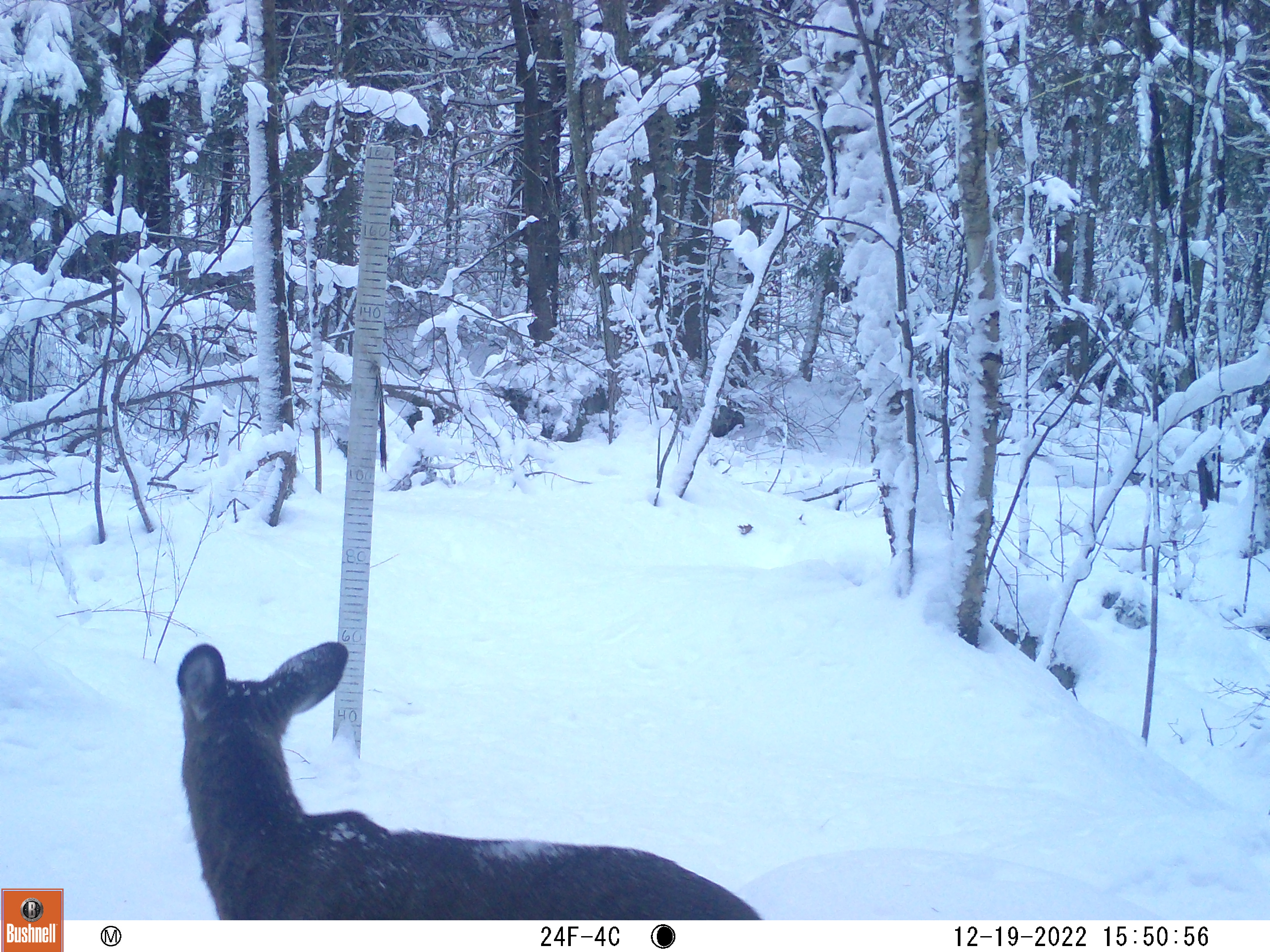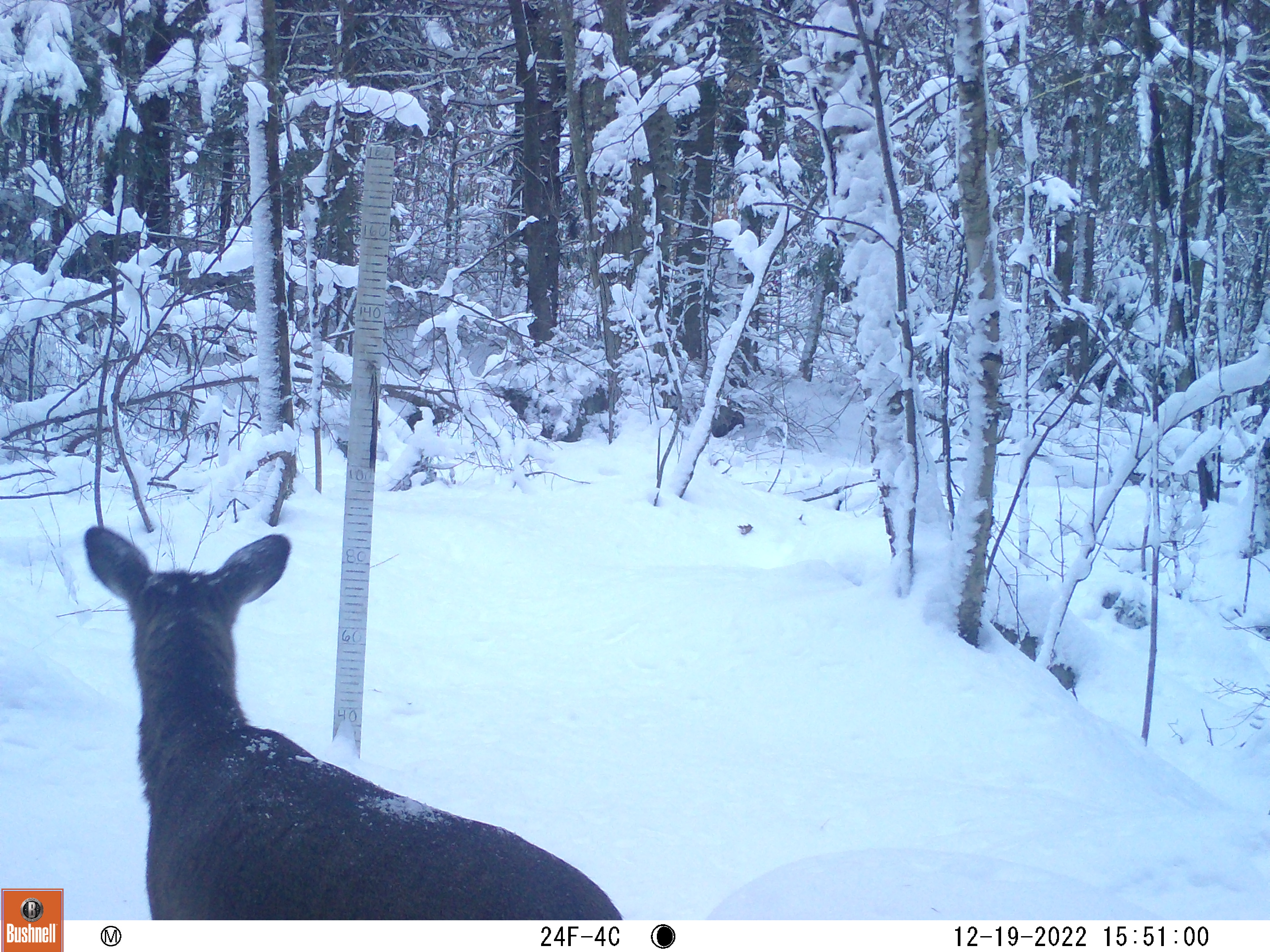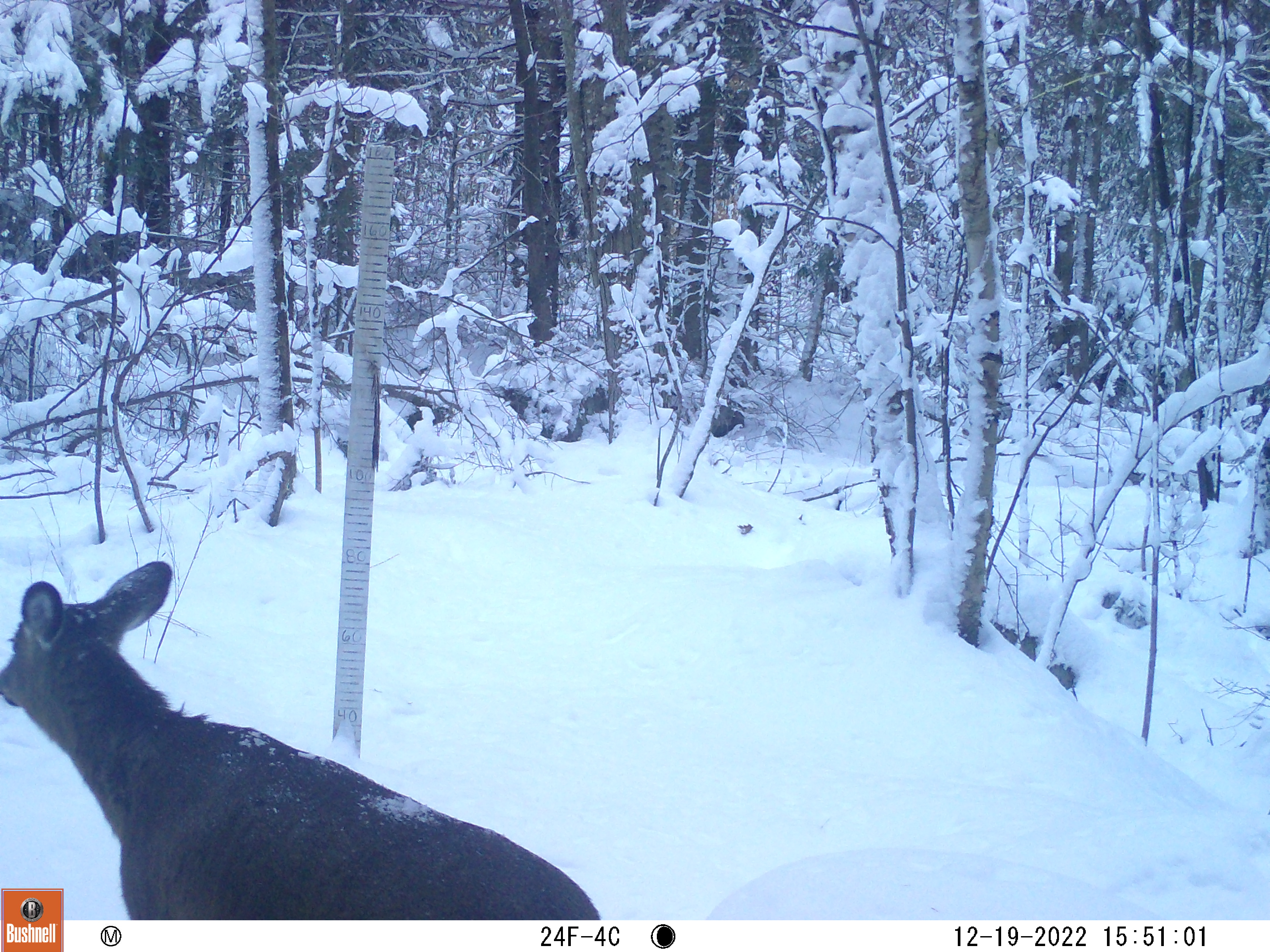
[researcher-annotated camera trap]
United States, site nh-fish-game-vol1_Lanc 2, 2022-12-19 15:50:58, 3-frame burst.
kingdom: Animalia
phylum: Chordata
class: Mammalia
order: Artiodactyla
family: Cervidae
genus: Odocoileus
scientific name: Odocoileus virginianus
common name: white-tailed deer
White-tailed deer (Odocoileus virginianus).